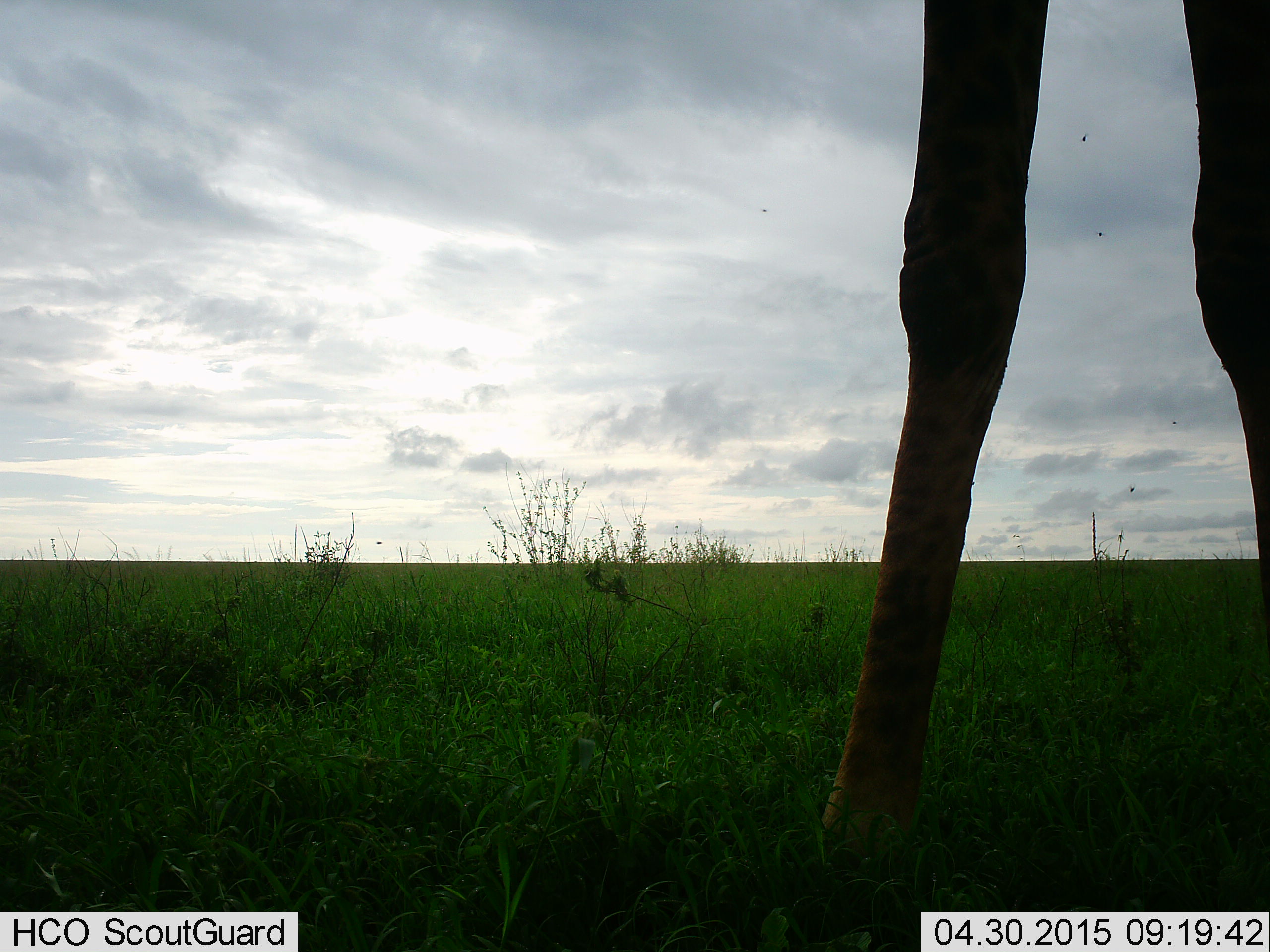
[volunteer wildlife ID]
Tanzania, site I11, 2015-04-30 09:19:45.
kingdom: Animalia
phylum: Chordata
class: Mammalia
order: Artiodactyla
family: Giraffidae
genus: Giraffa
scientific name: Giraffa camelopardalis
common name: giraffe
Giraffe (Giraffa camelopardalis), count 1. Behavior (volunteer vote fractions): standing 45%, resting 0%, moving 55%, interacting 0%. Young present (vote fraction): 0%. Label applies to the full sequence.